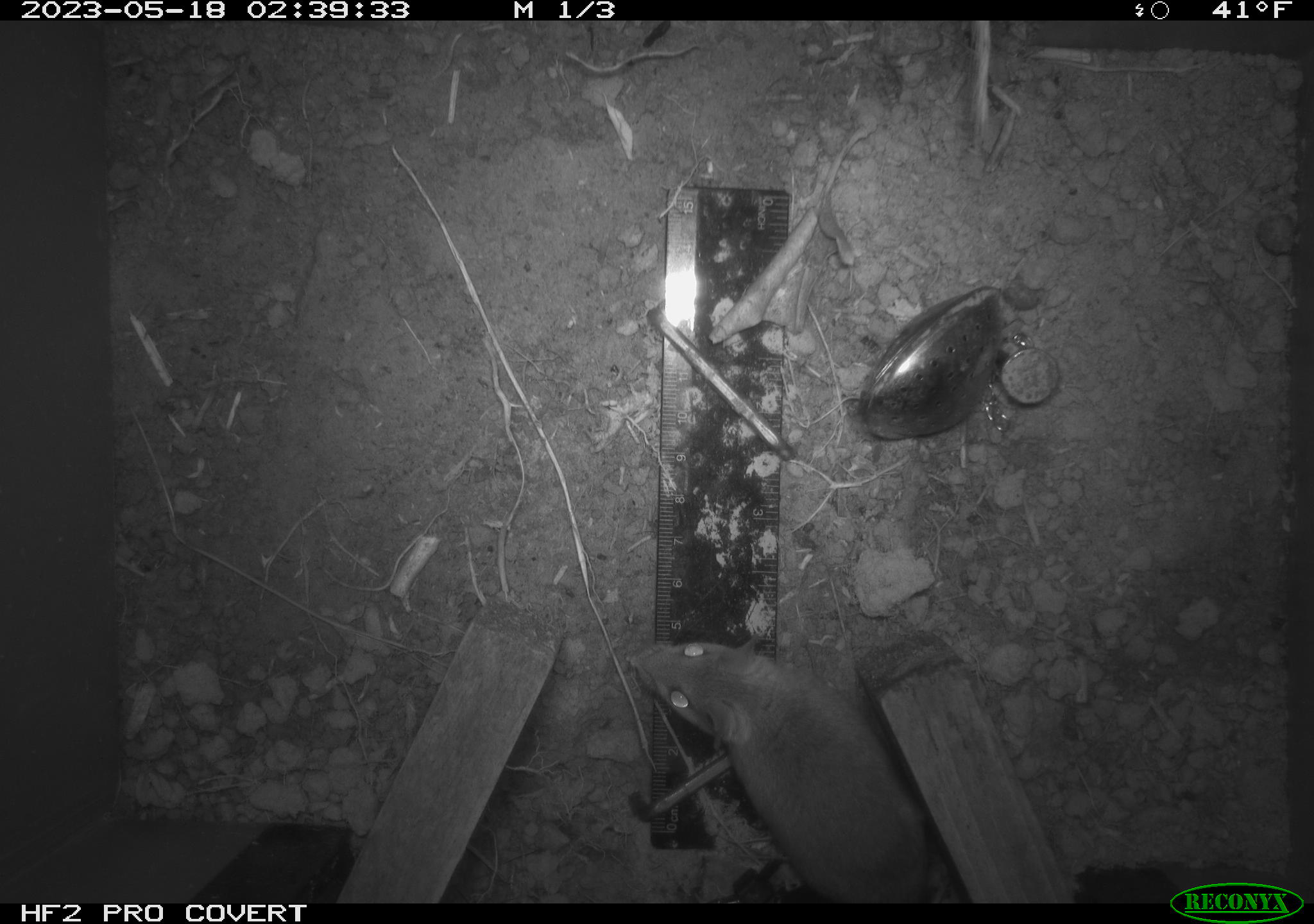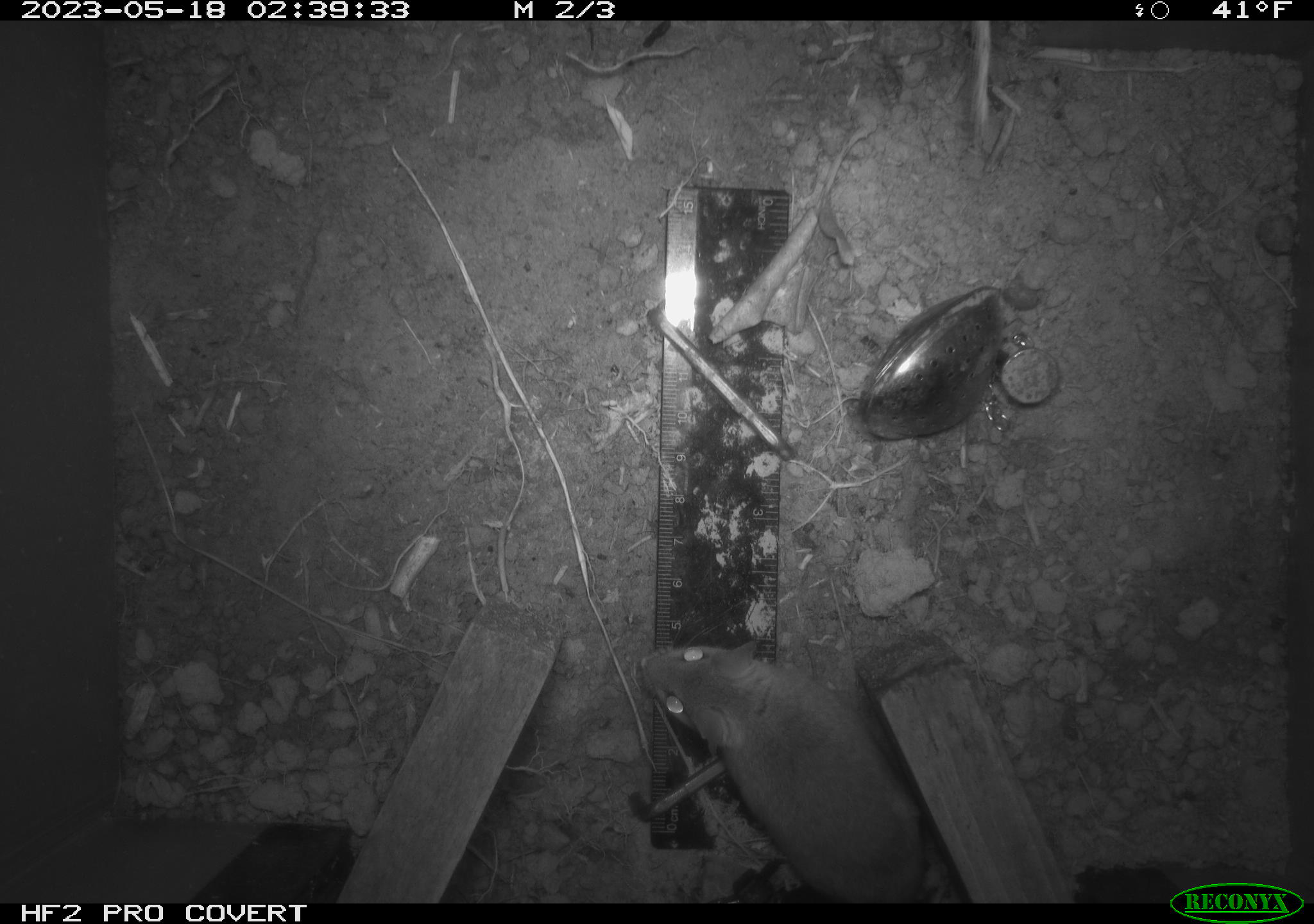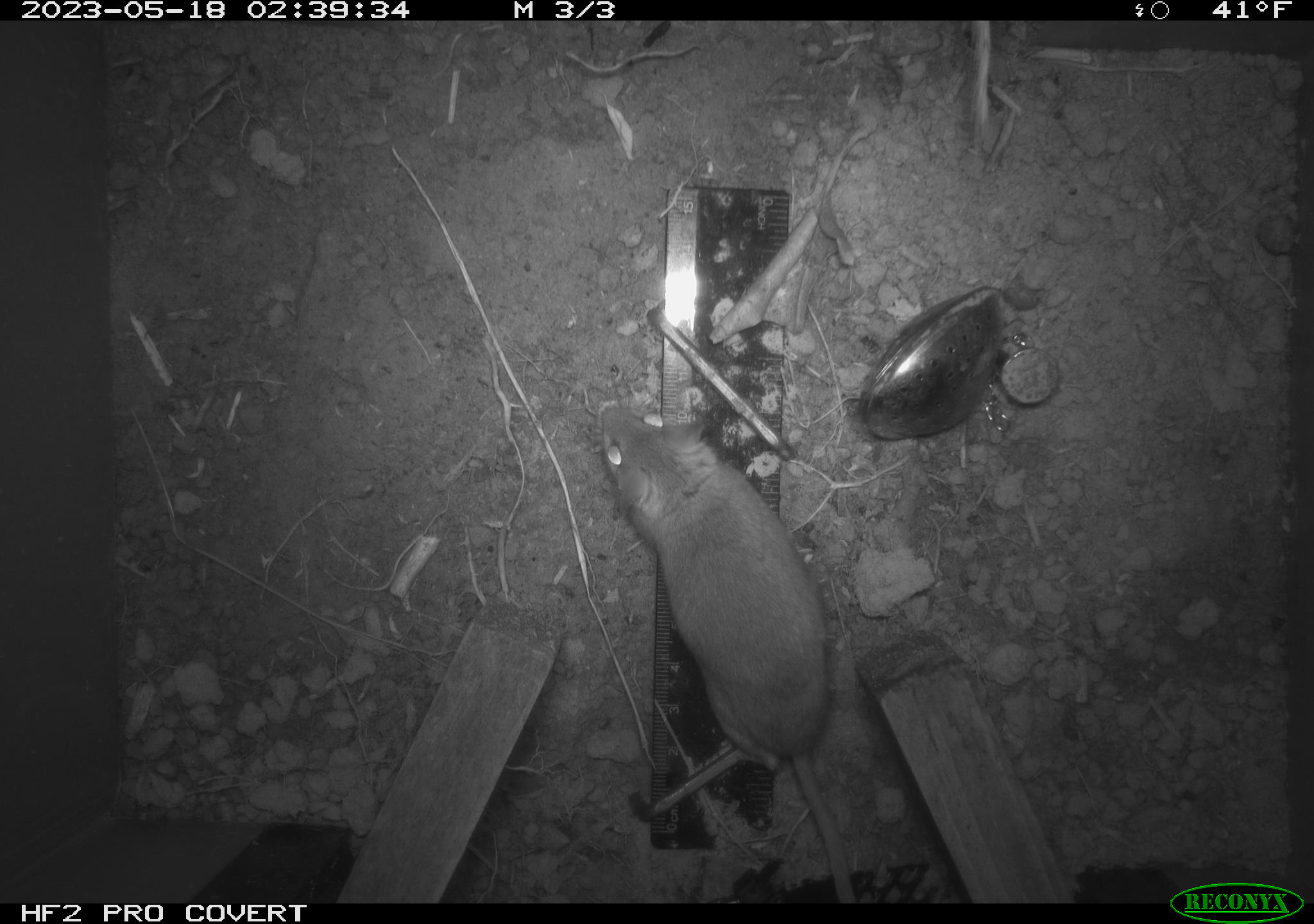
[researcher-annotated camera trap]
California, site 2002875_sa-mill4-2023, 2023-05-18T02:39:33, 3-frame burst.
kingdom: Animalia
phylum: Chordata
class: Mammalia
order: Rodentia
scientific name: Rodentia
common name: mouse species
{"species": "mouse species (Rodentia)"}